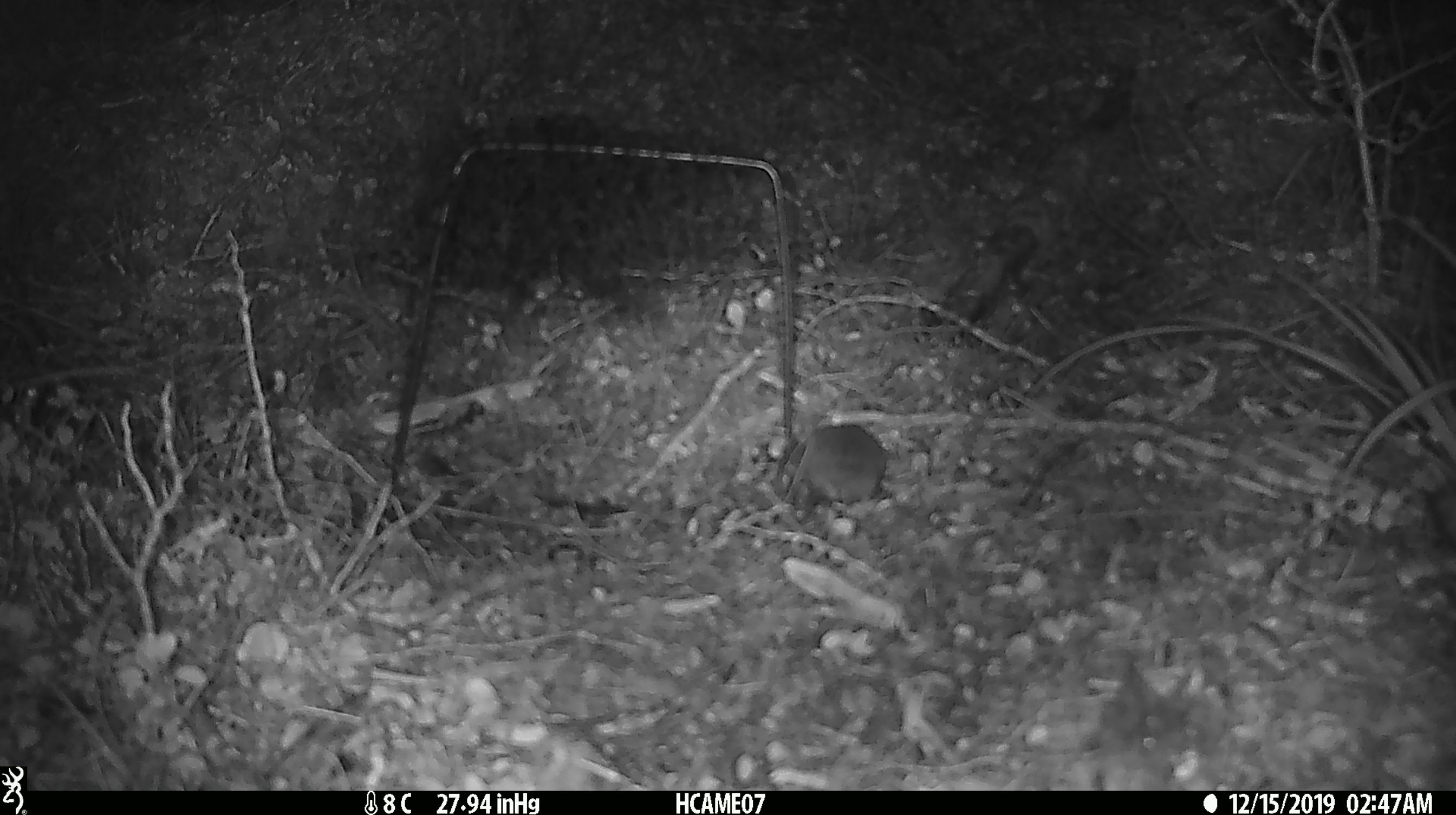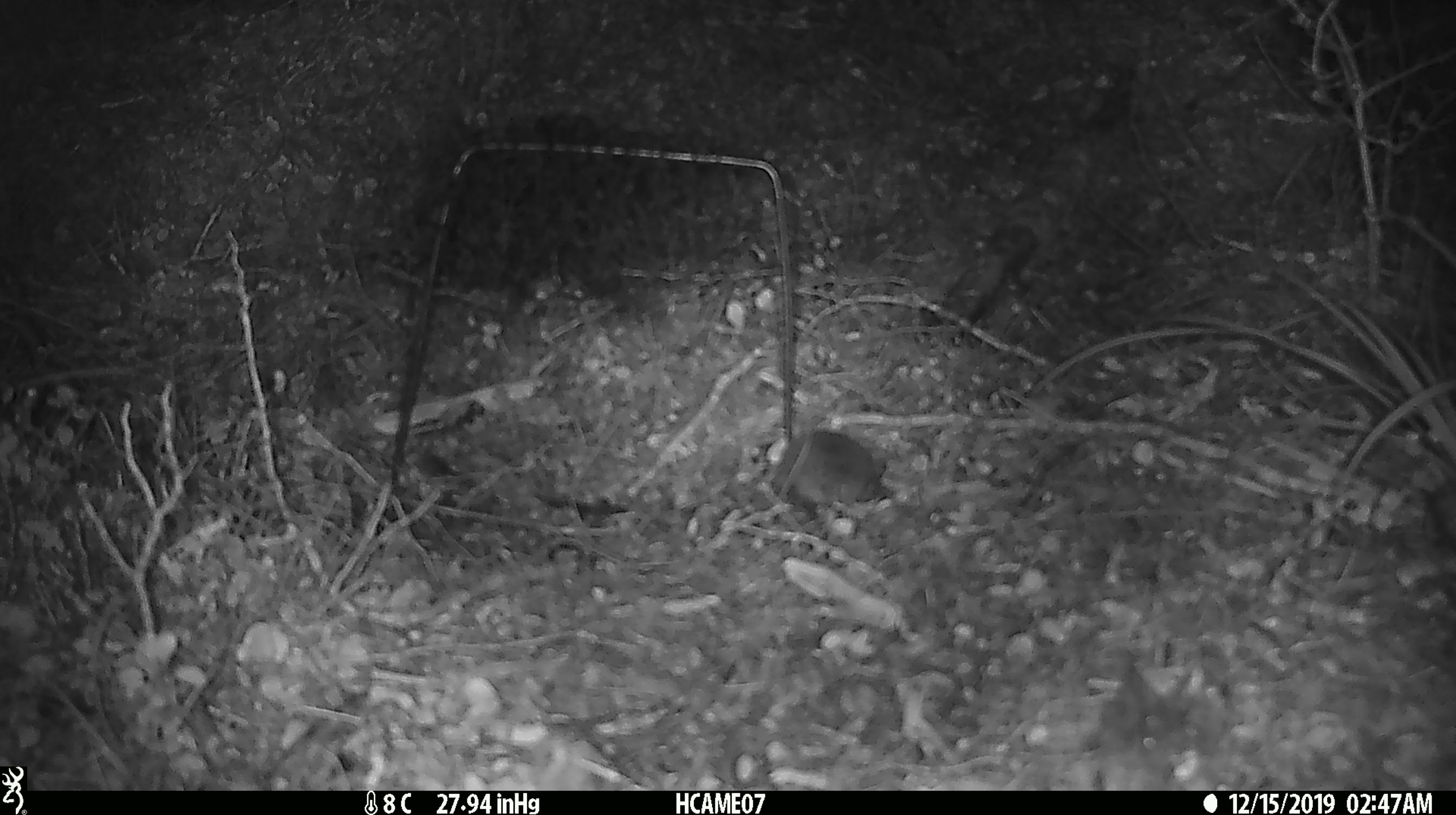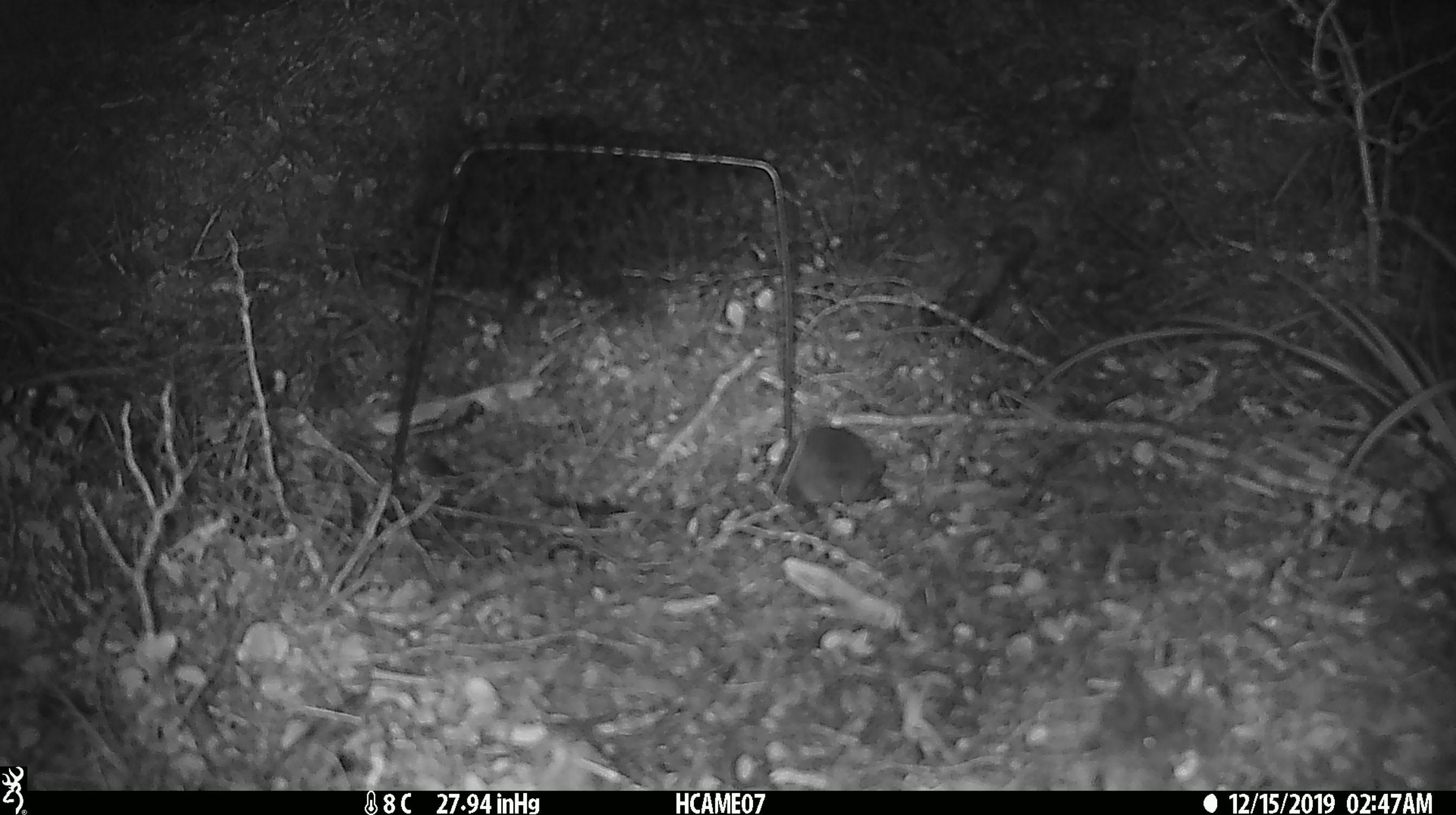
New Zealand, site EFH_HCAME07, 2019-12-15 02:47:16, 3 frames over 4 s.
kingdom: Animalia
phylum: Chordata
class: Mammalia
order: Rodentia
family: Muridae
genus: Mus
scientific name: Mus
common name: mouse